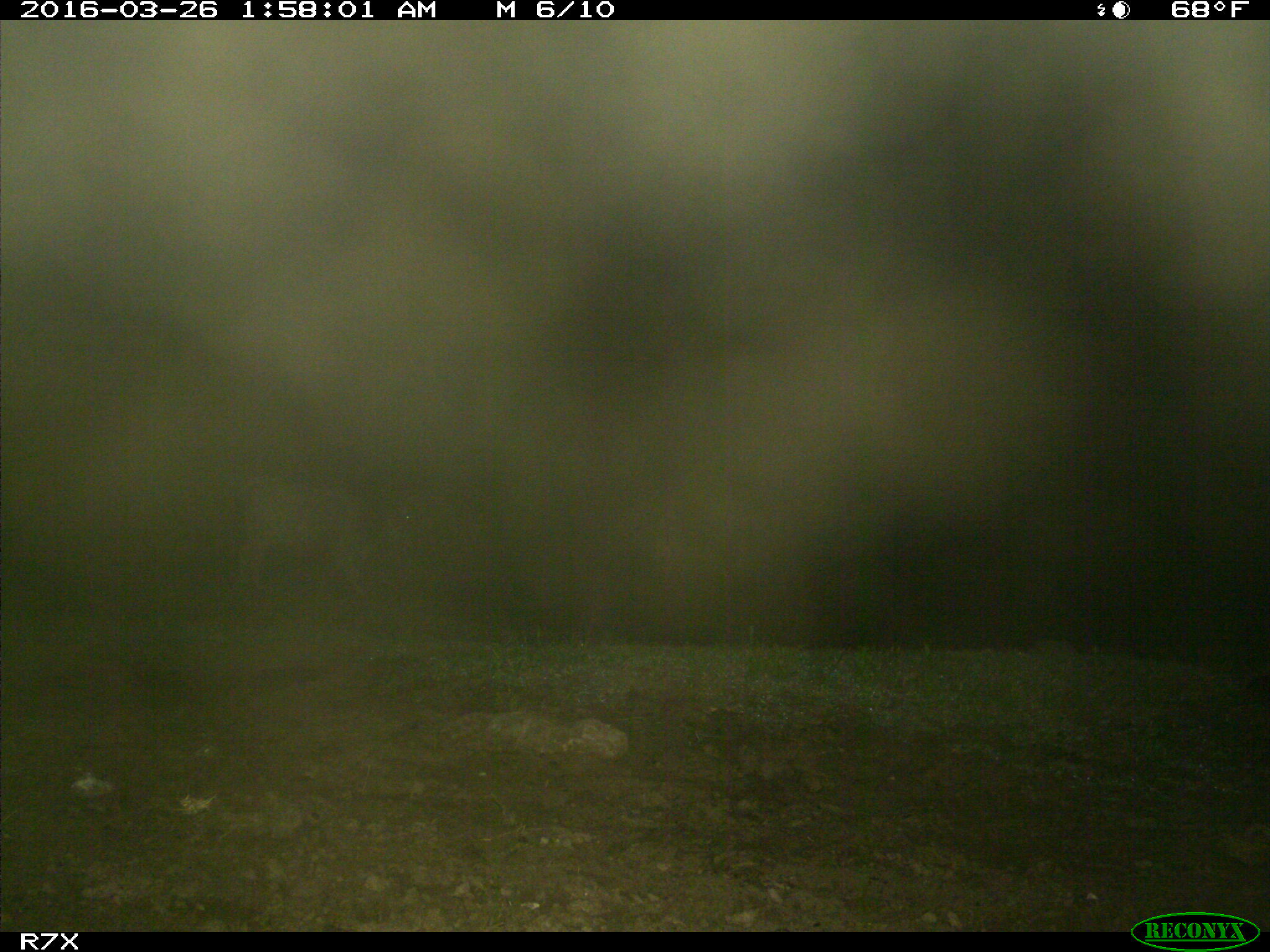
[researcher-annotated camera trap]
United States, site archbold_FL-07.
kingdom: Animalia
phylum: Chordata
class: Mammalia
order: Artiodactyla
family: Bovidae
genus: Bos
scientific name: Bos taurus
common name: domestic cow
Bos taurus (domestic cow).